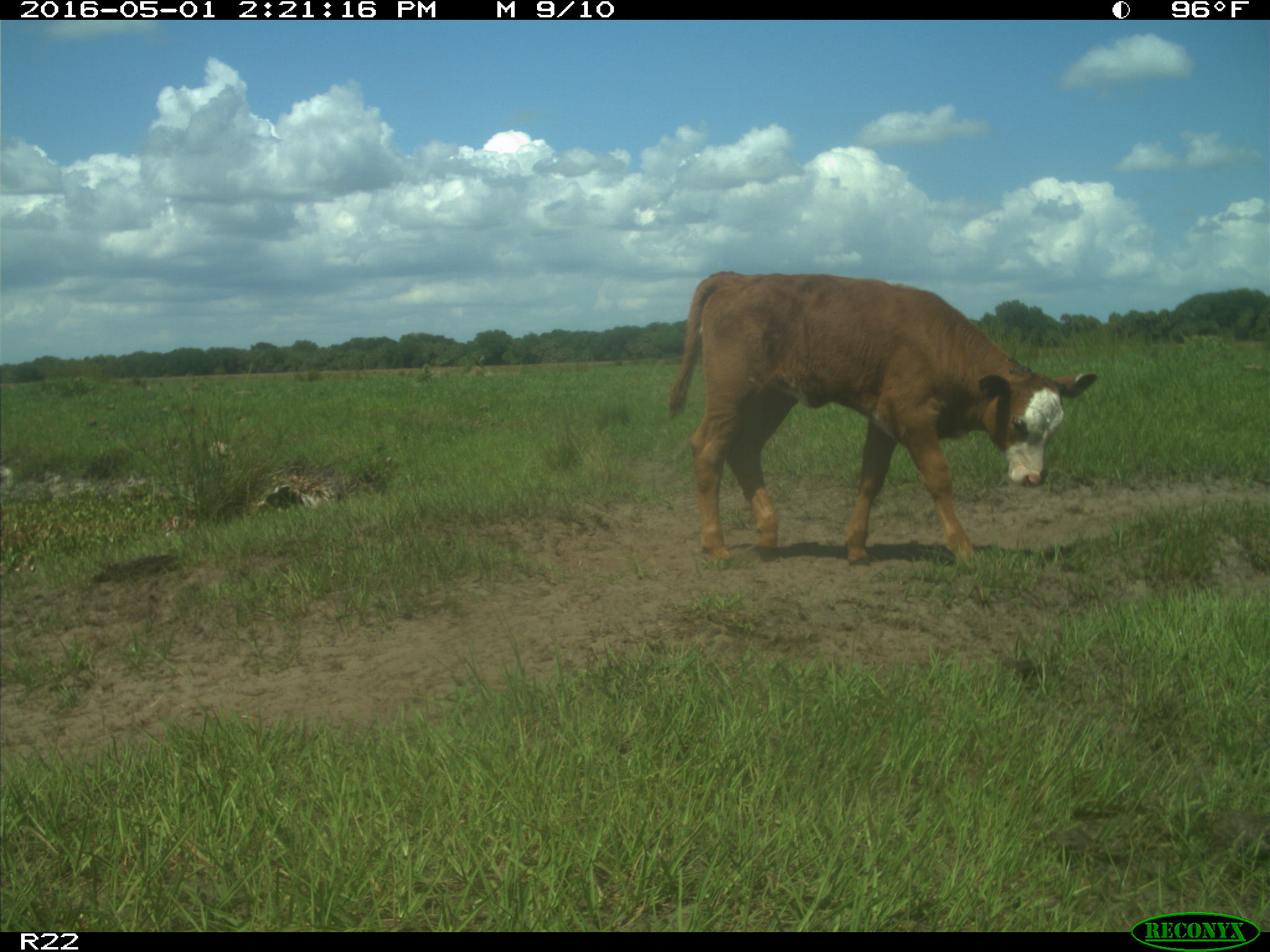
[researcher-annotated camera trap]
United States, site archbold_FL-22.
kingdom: Animalia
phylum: Chordata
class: Mammalia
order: Artiodactyla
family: Bovidae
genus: Bos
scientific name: Bos taurus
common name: domestic cow